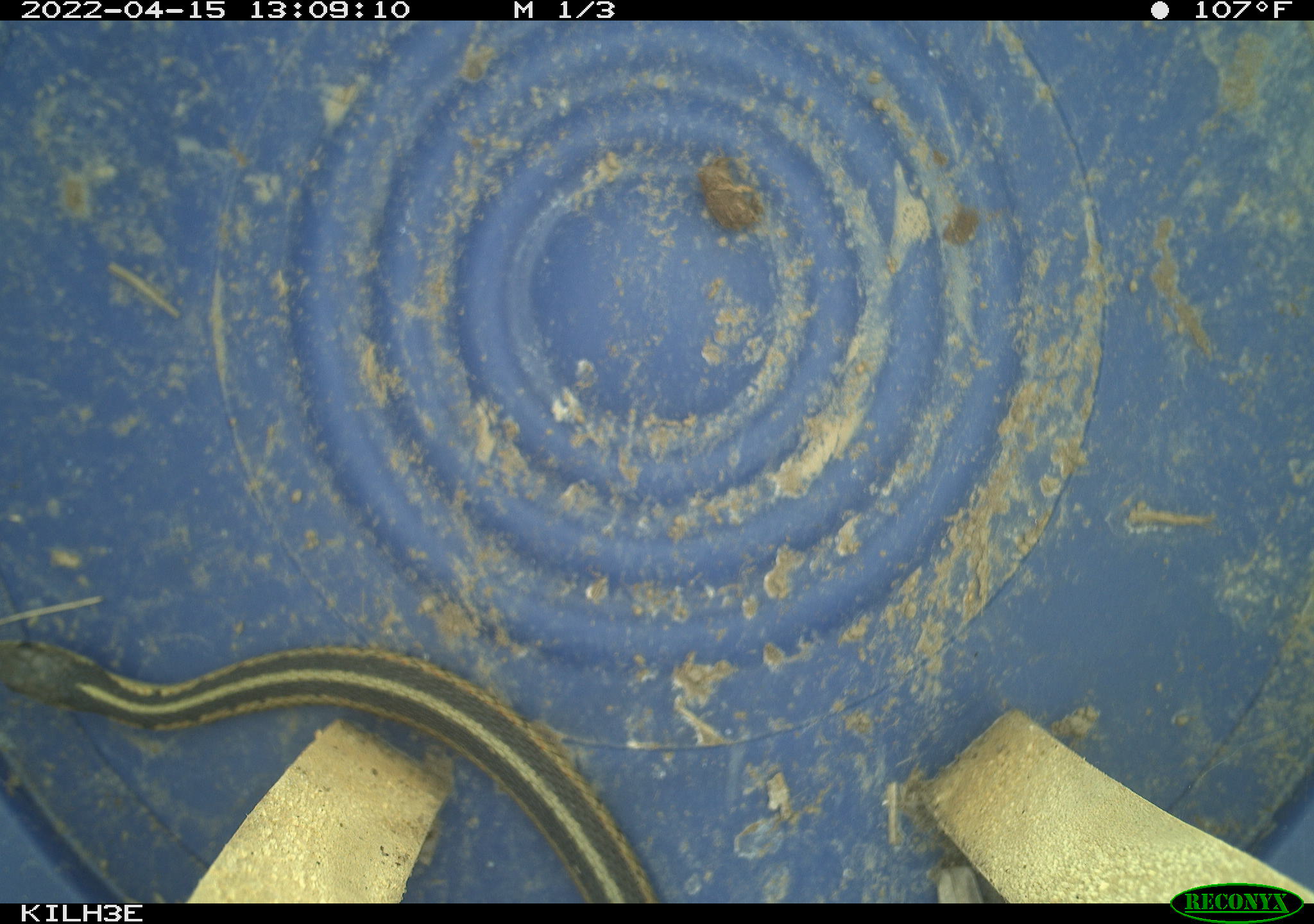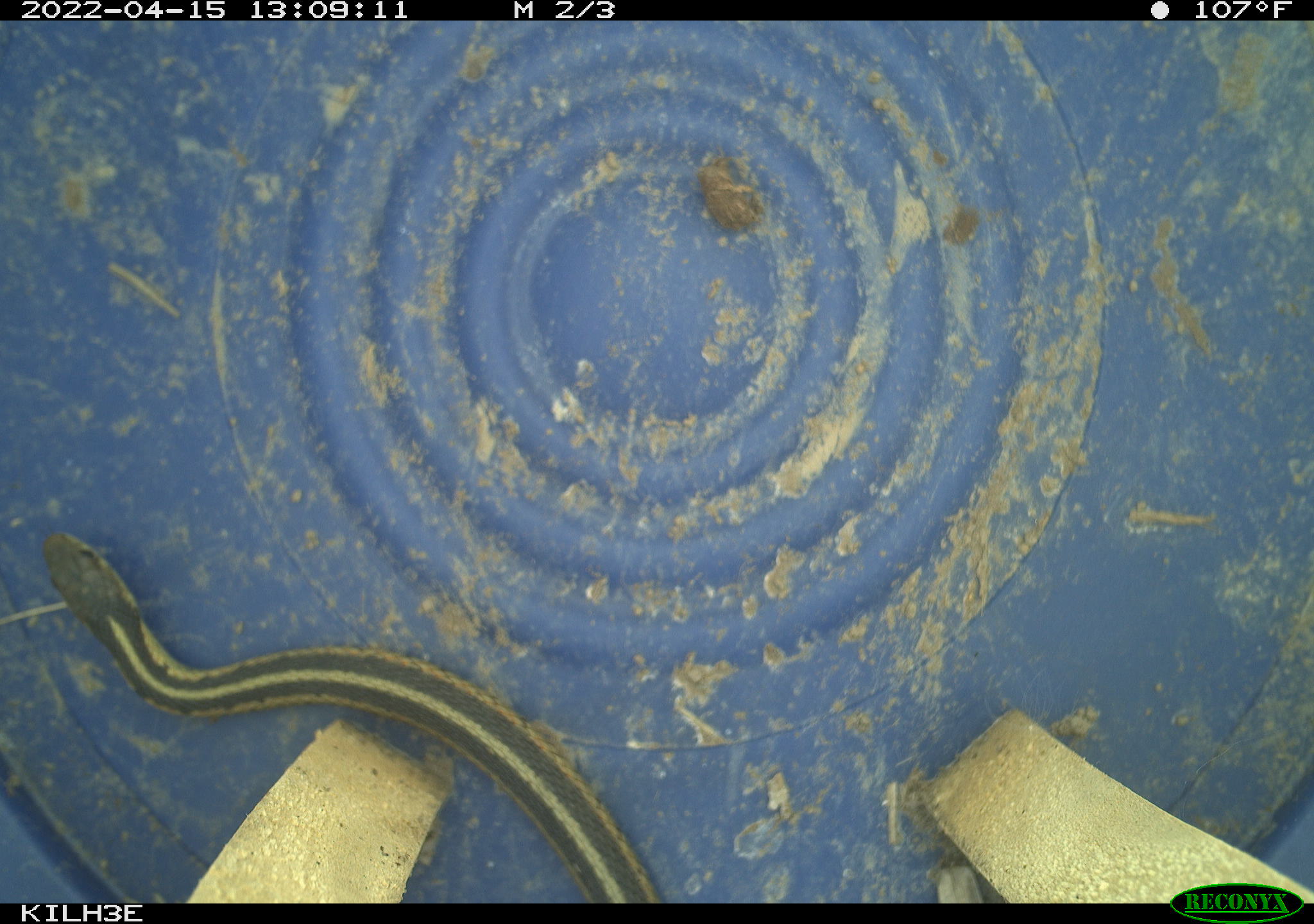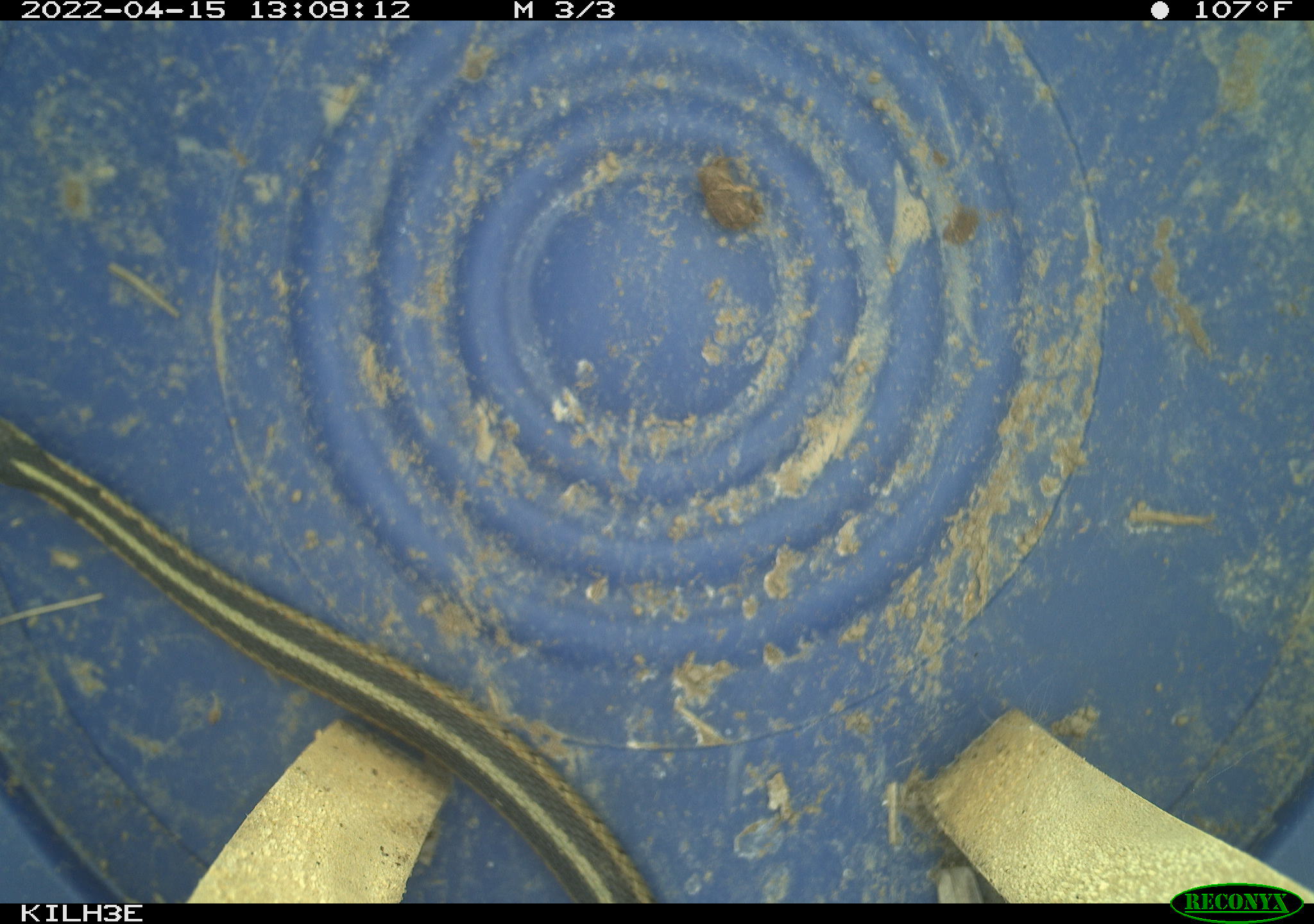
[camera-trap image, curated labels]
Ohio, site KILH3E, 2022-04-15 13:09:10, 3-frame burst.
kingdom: Animalia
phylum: Chordata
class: Reptilia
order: Squamata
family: Colubridae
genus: Thamnophis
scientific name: Thamnophis sirtalis sirtalis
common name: eastern gartersnake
Eastern gartersnake (Thamnophis sirtalis sirtalis).